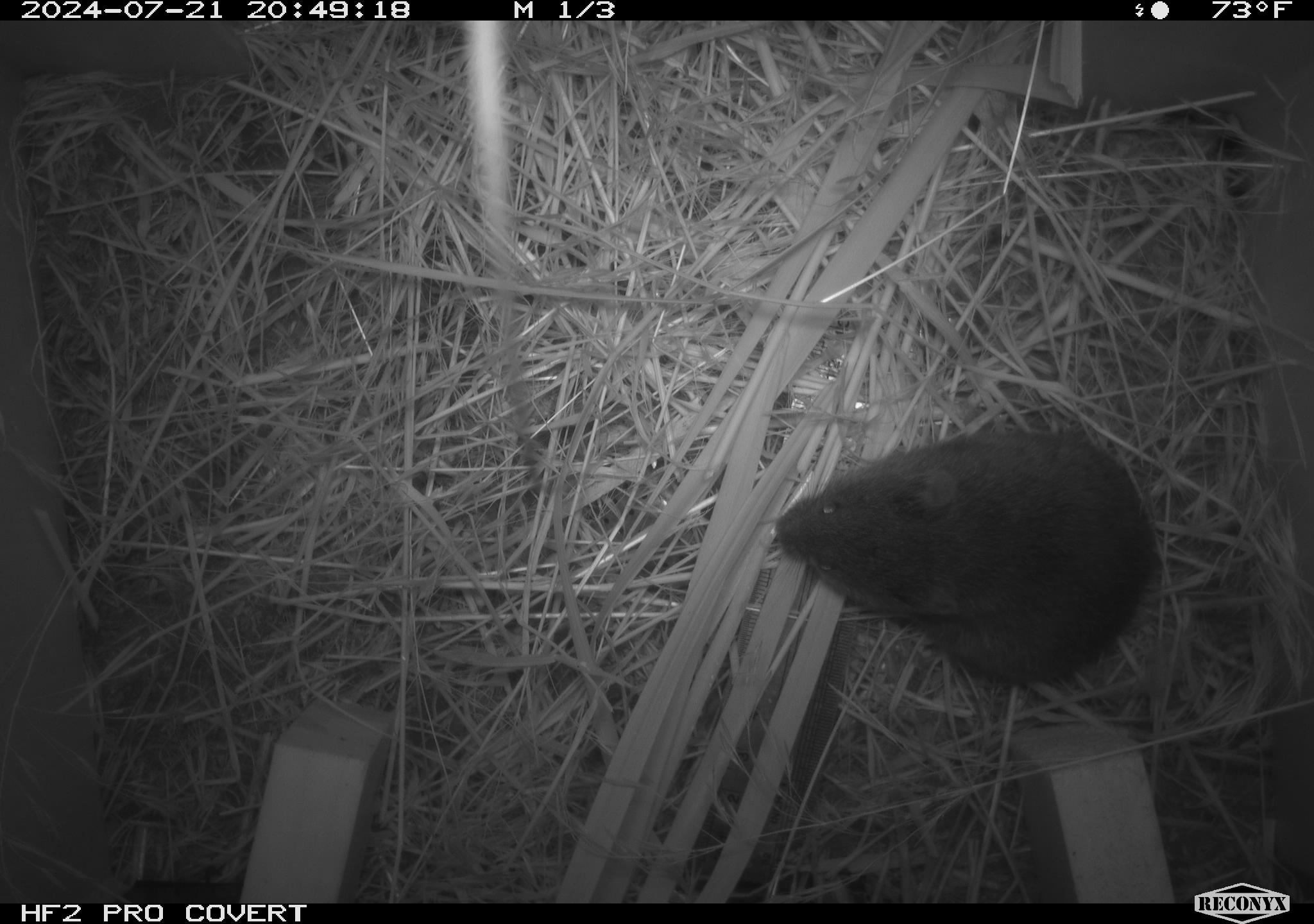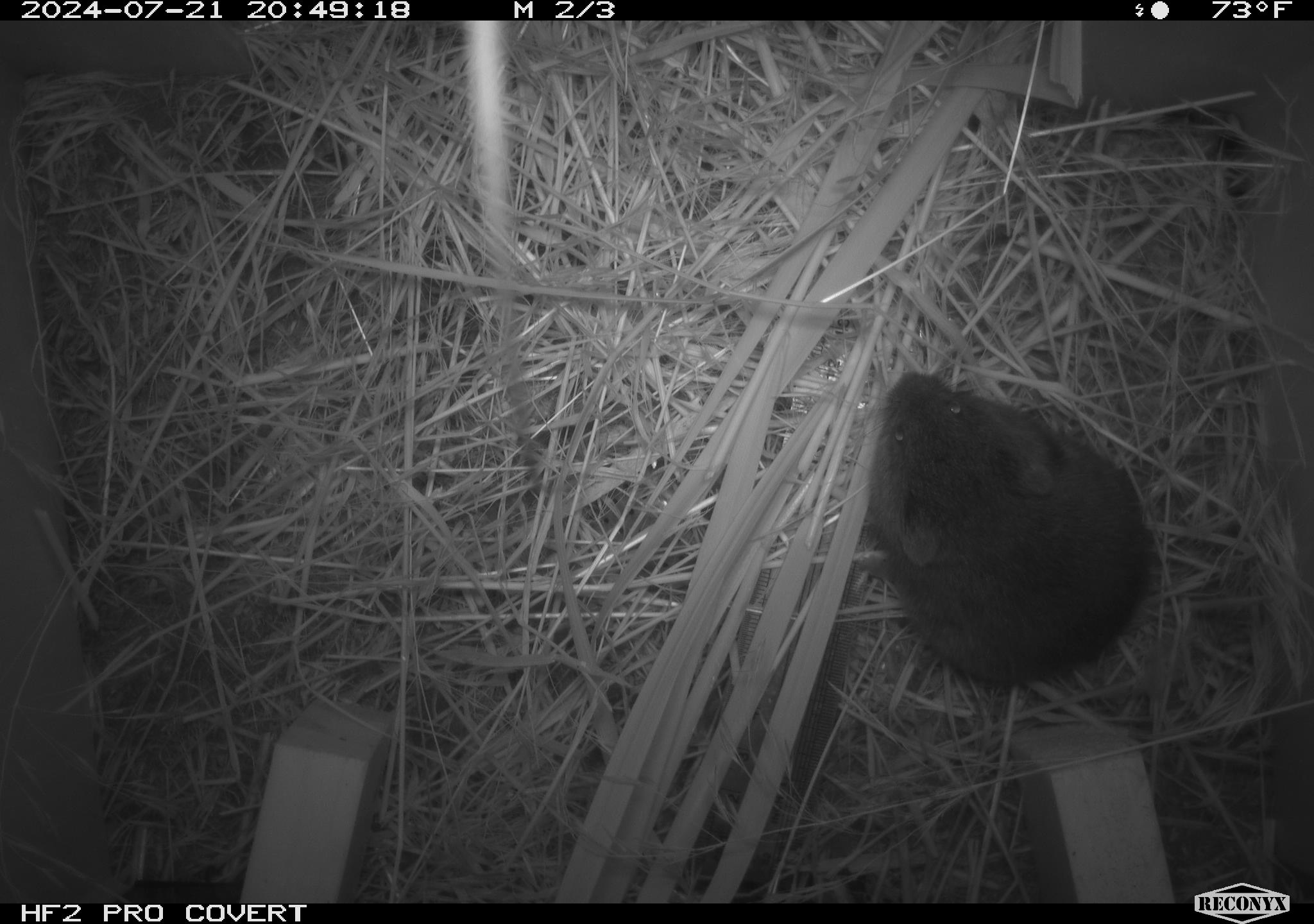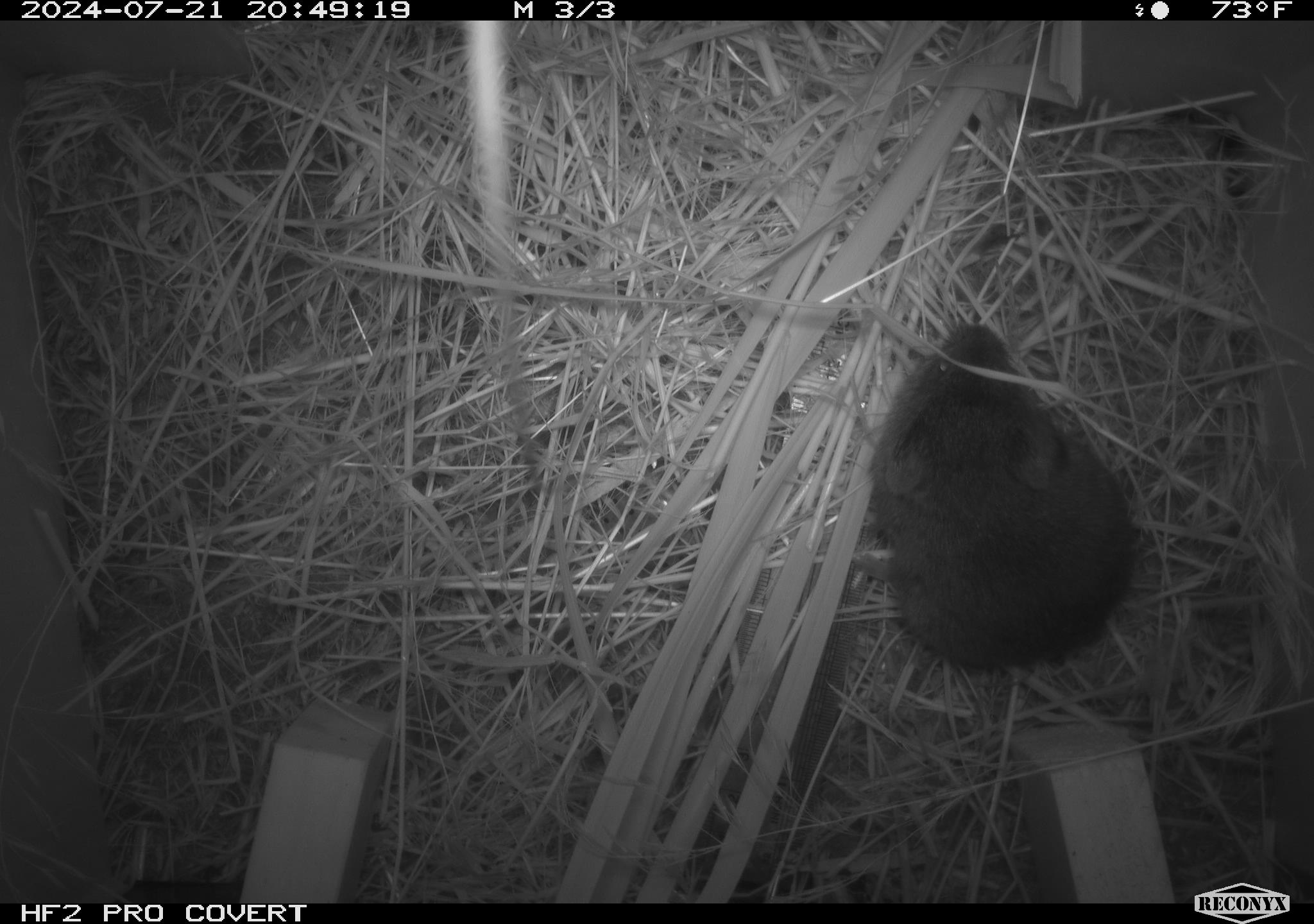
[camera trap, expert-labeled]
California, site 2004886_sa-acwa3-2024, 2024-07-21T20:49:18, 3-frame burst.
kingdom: Animalia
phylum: Chordata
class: Mammalia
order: Rodentia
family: Cricetidae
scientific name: Arvicolinae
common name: voles, lemmings, and muskrats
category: arvicolinae subfamily